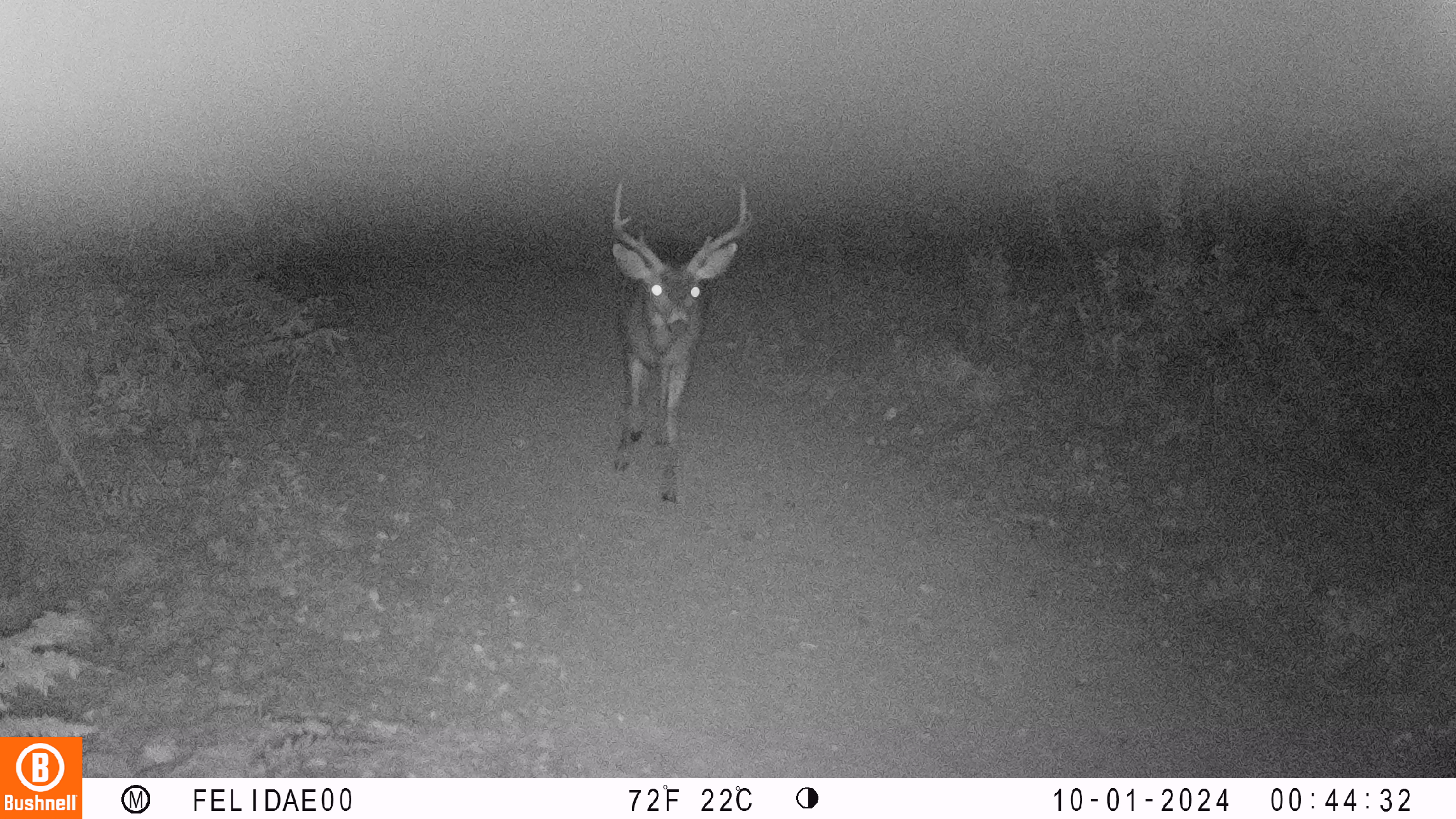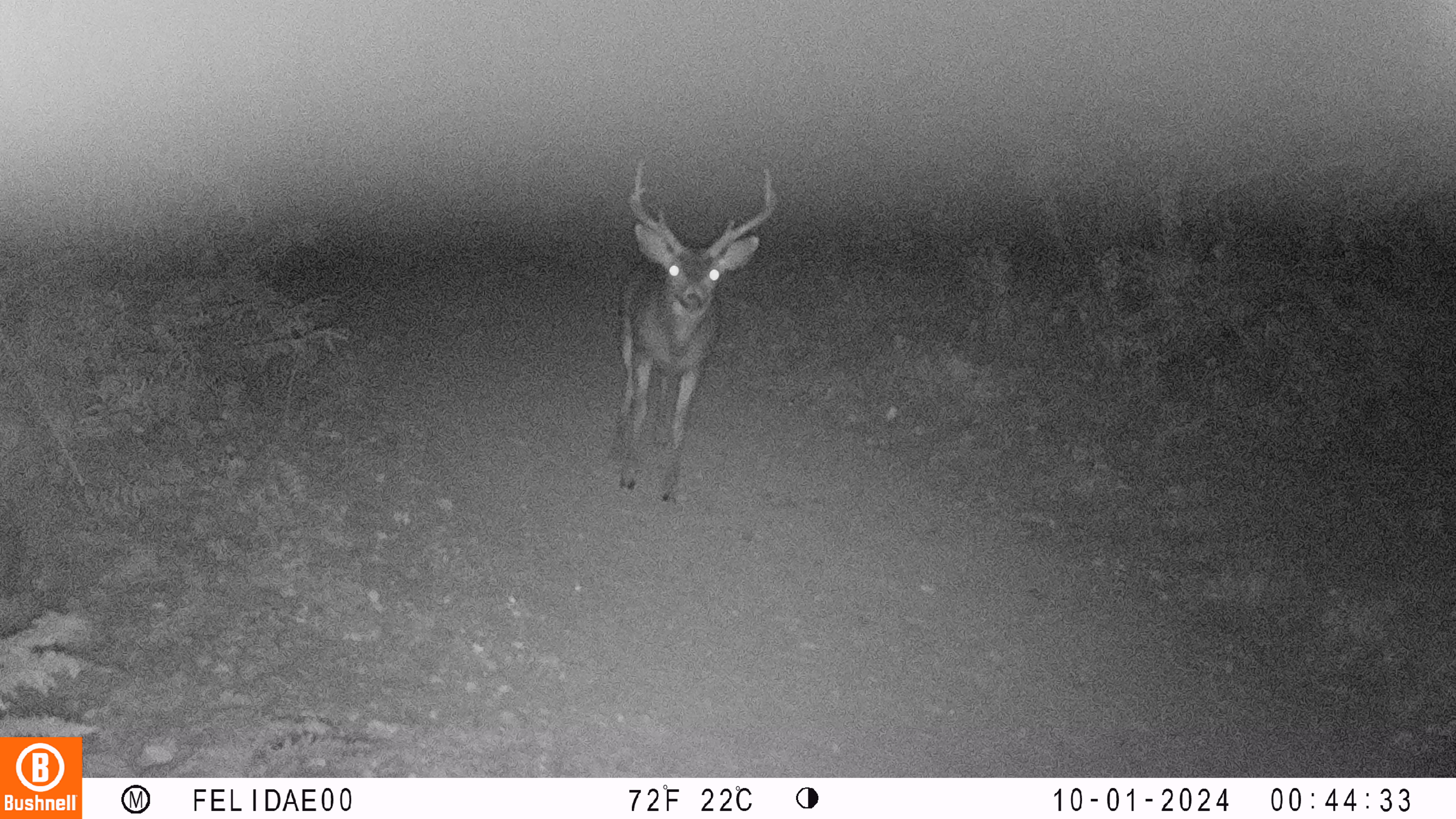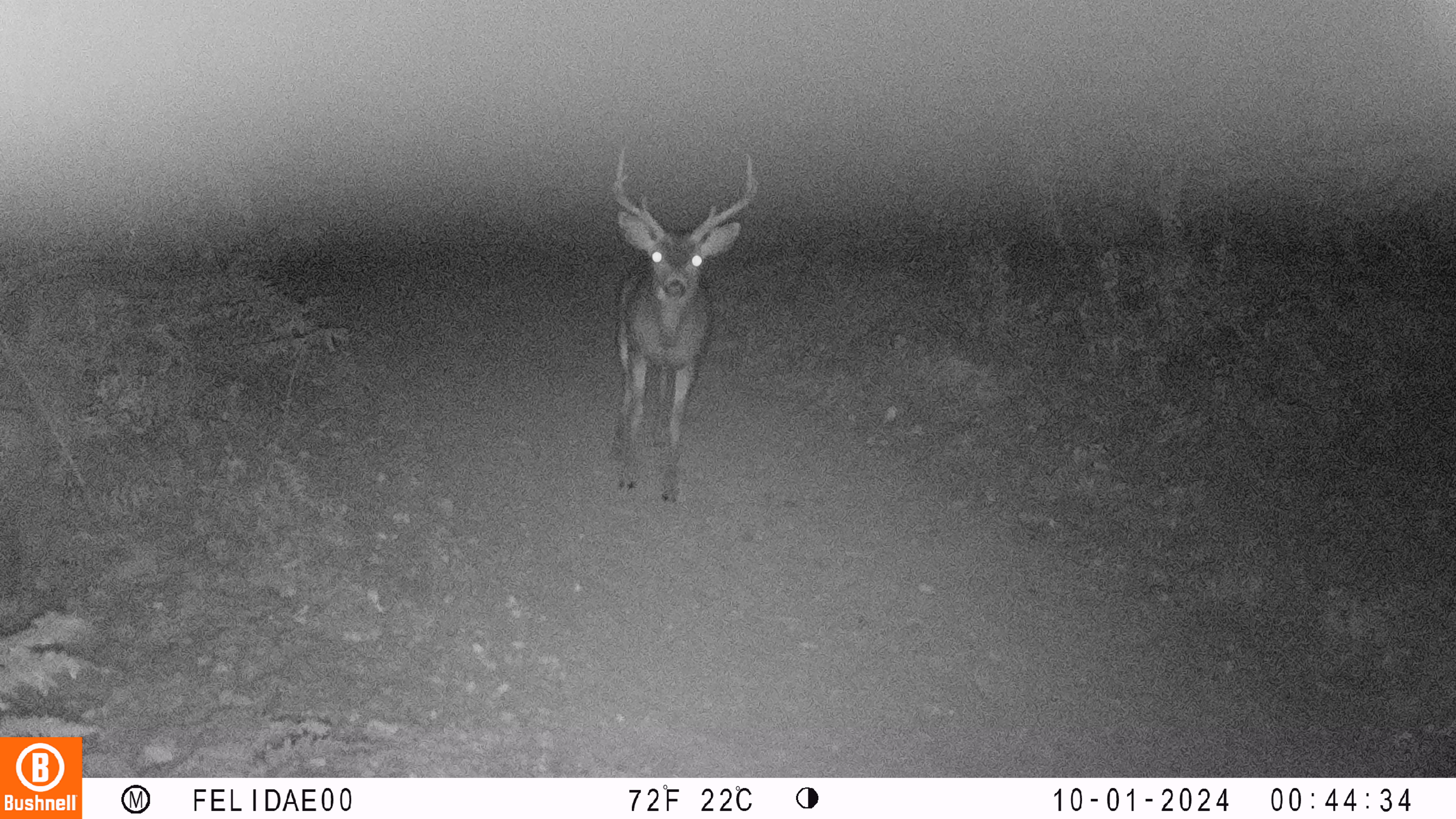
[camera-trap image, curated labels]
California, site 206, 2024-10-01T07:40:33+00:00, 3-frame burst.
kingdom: Animalia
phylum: Chordata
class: Mammalia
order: Artiodactyla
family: Cervidae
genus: Odocoileus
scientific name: Odocoileus hemionus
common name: mule deer